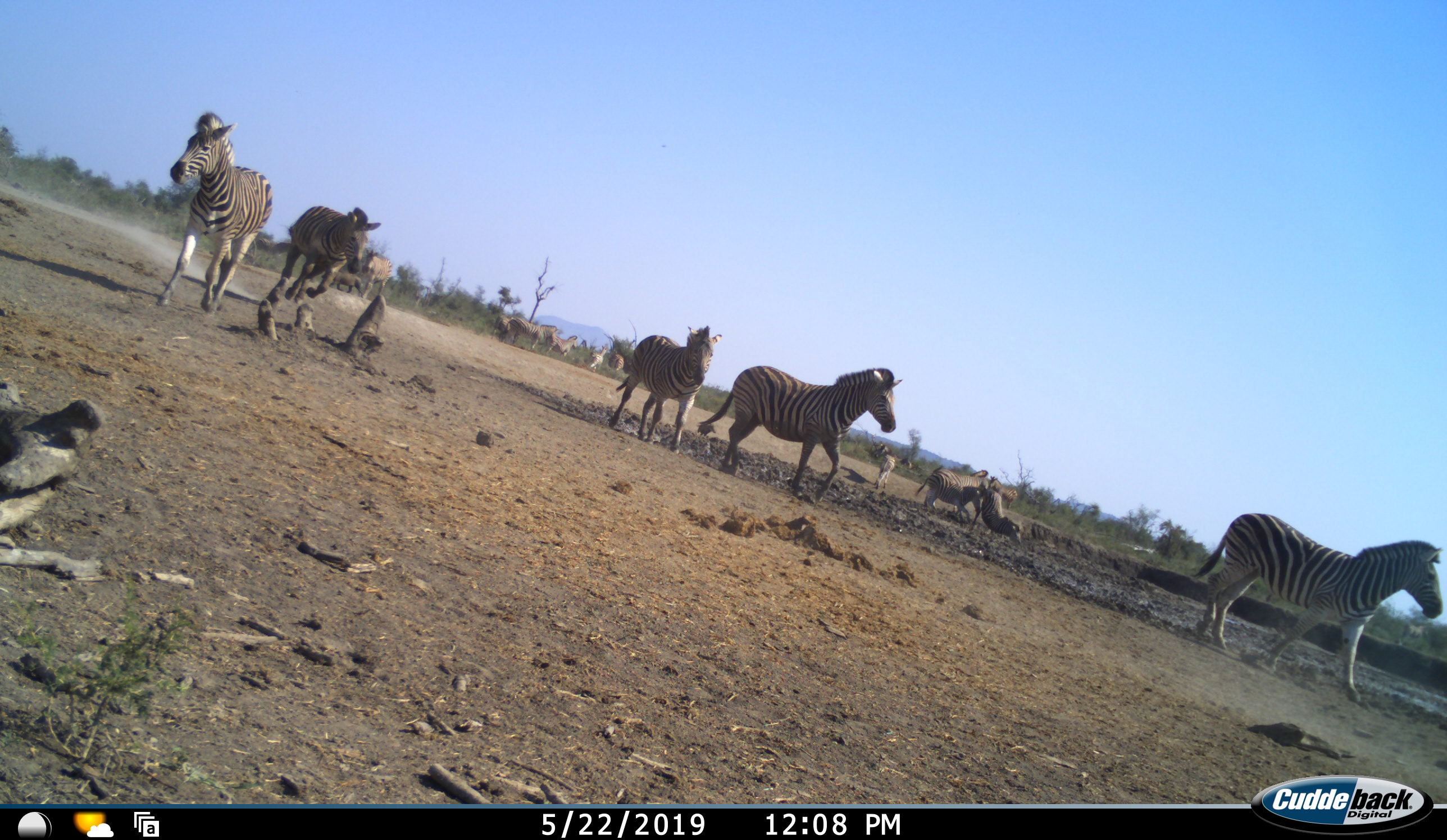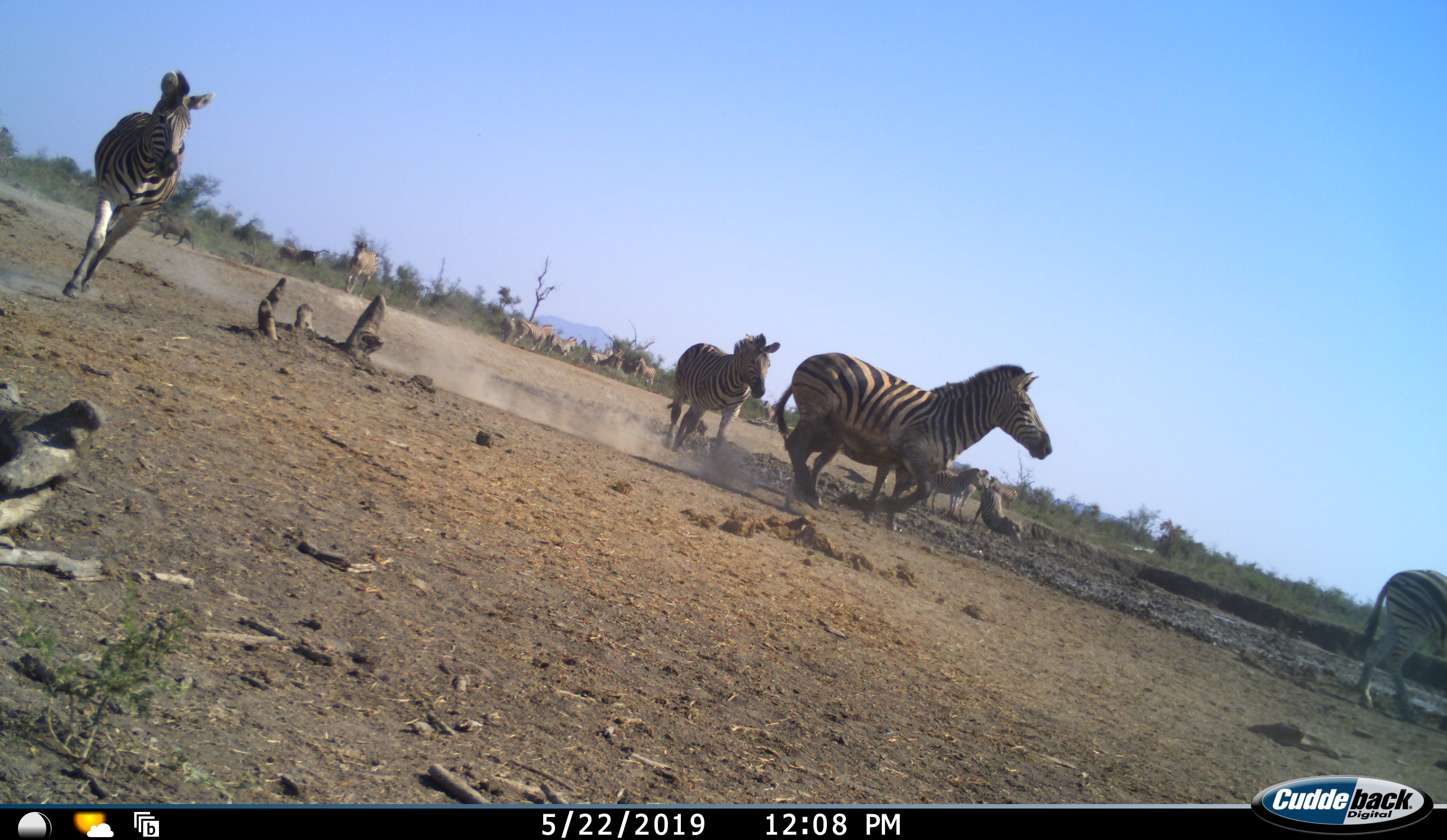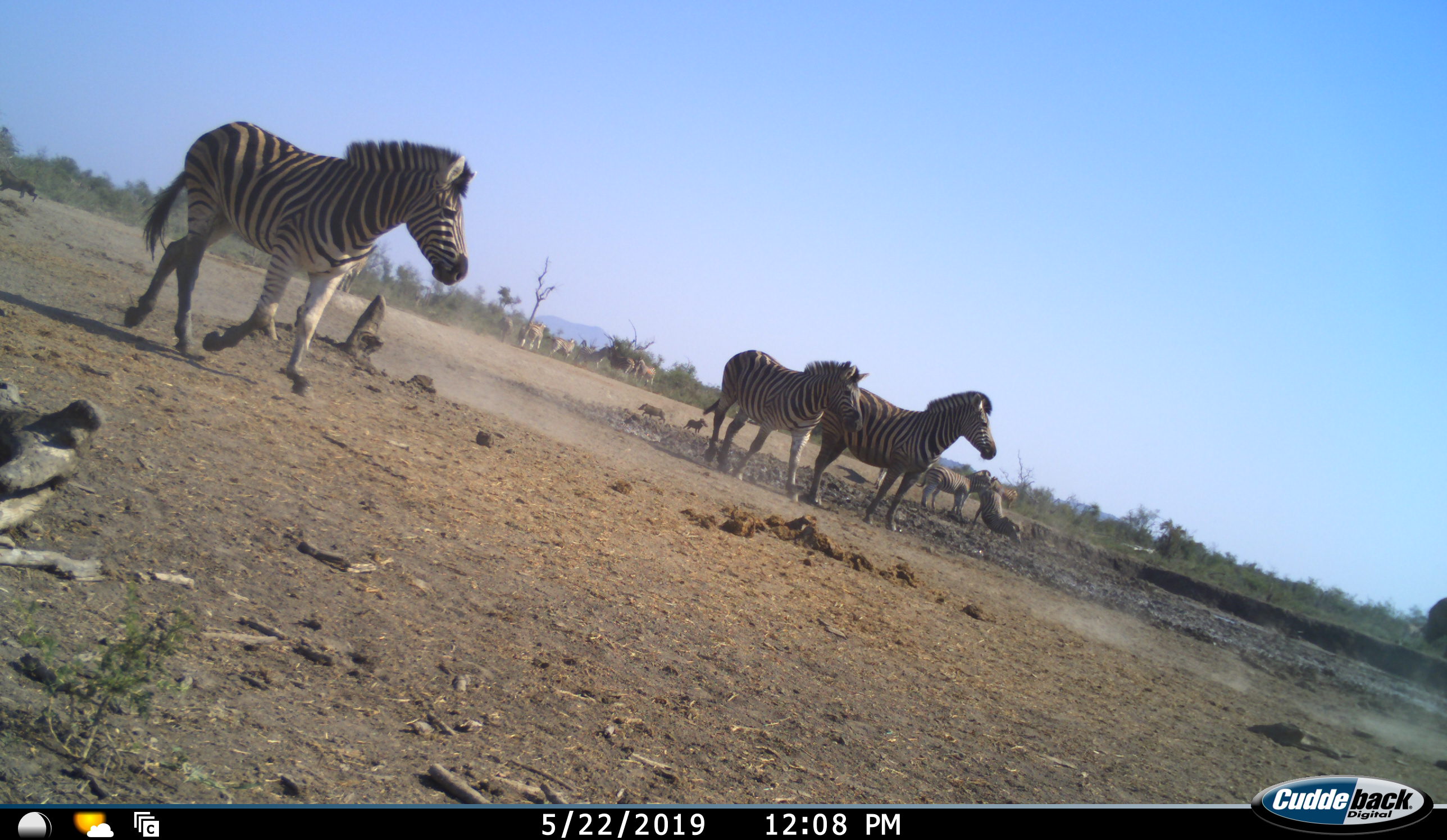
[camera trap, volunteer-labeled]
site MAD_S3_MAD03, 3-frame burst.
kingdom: Animalia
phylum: Chordata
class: Mammalia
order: Perissodactyla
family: Equidae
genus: Equus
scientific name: Equus quagga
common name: plains zebra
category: zebraplains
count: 11-50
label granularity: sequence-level